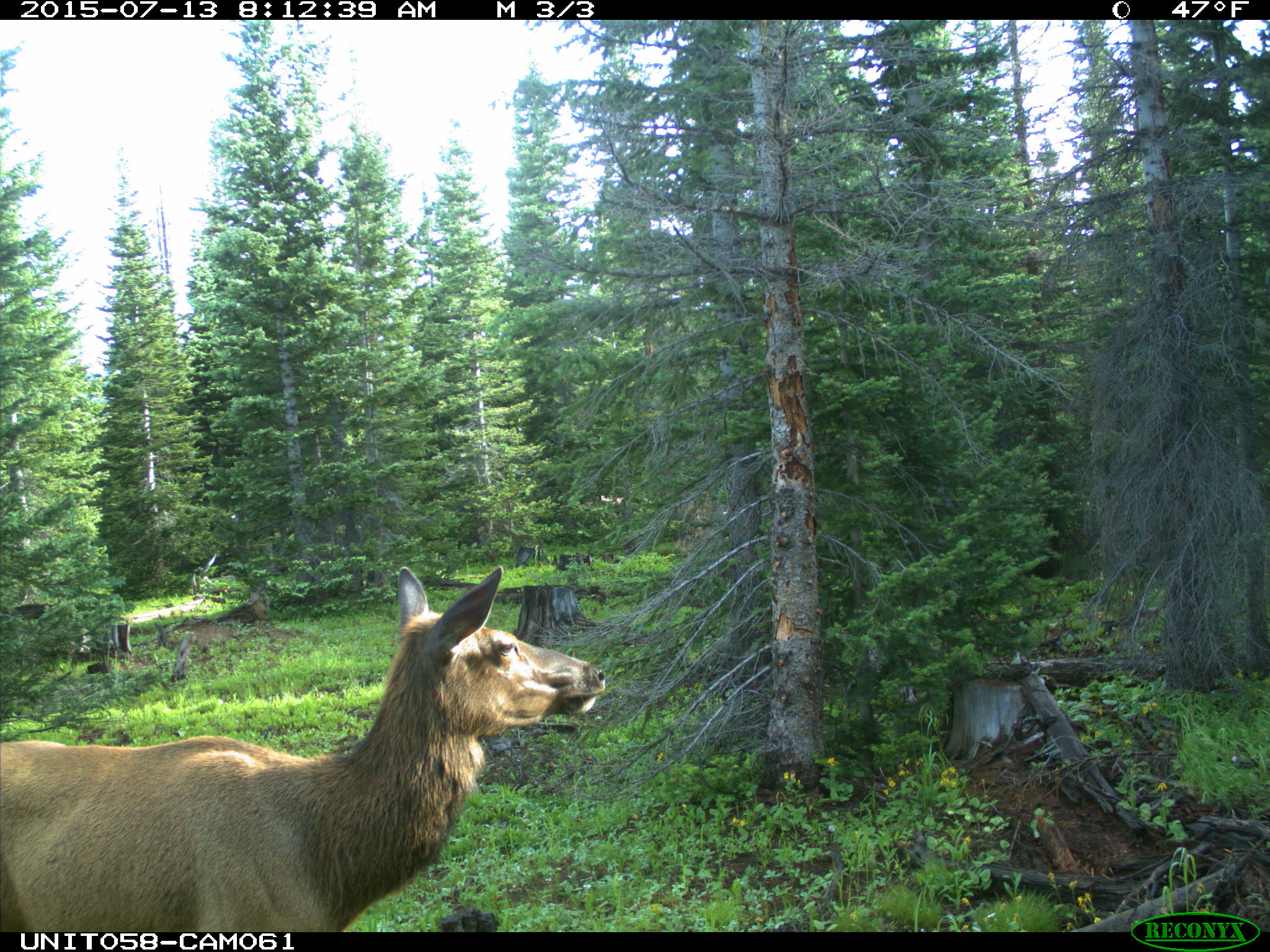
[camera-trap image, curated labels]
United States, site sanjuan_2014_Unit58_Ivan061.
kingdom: Animalia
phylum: Chordata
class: Mammalia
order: Artiodactyla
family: Cervidae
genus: Cervus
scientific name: Cervus elaphus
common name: red deer